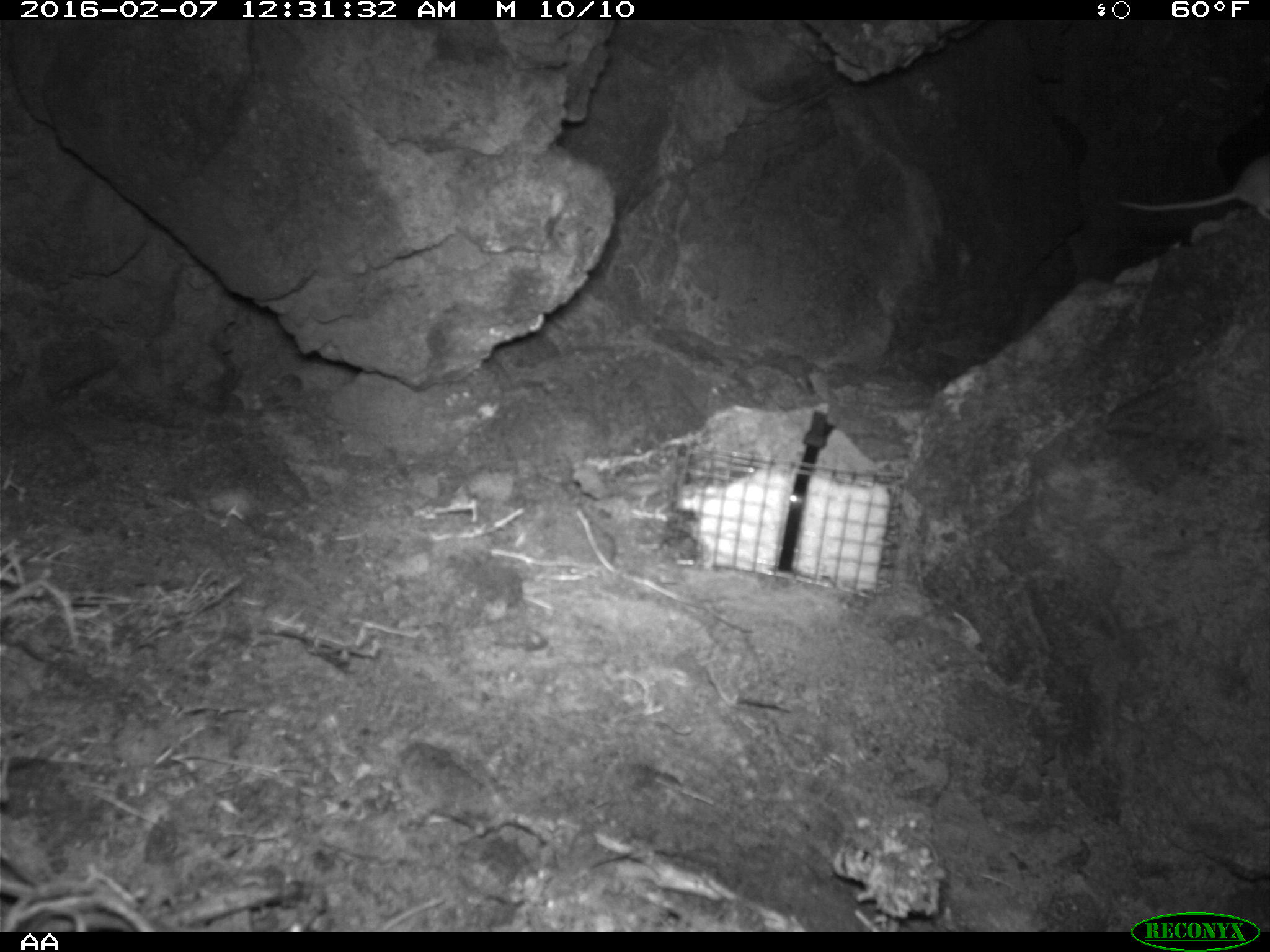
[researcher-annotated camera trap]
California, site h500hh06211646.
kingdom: Animalia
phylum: Chordata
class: Mammalia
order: Rodentia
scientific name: Rodentia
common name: rodent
Rodent (Rodentia).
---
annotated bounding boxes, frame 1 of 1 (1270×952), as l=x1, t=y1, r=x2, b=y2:
rodent: l=1113, t=155, r=1269, b=219